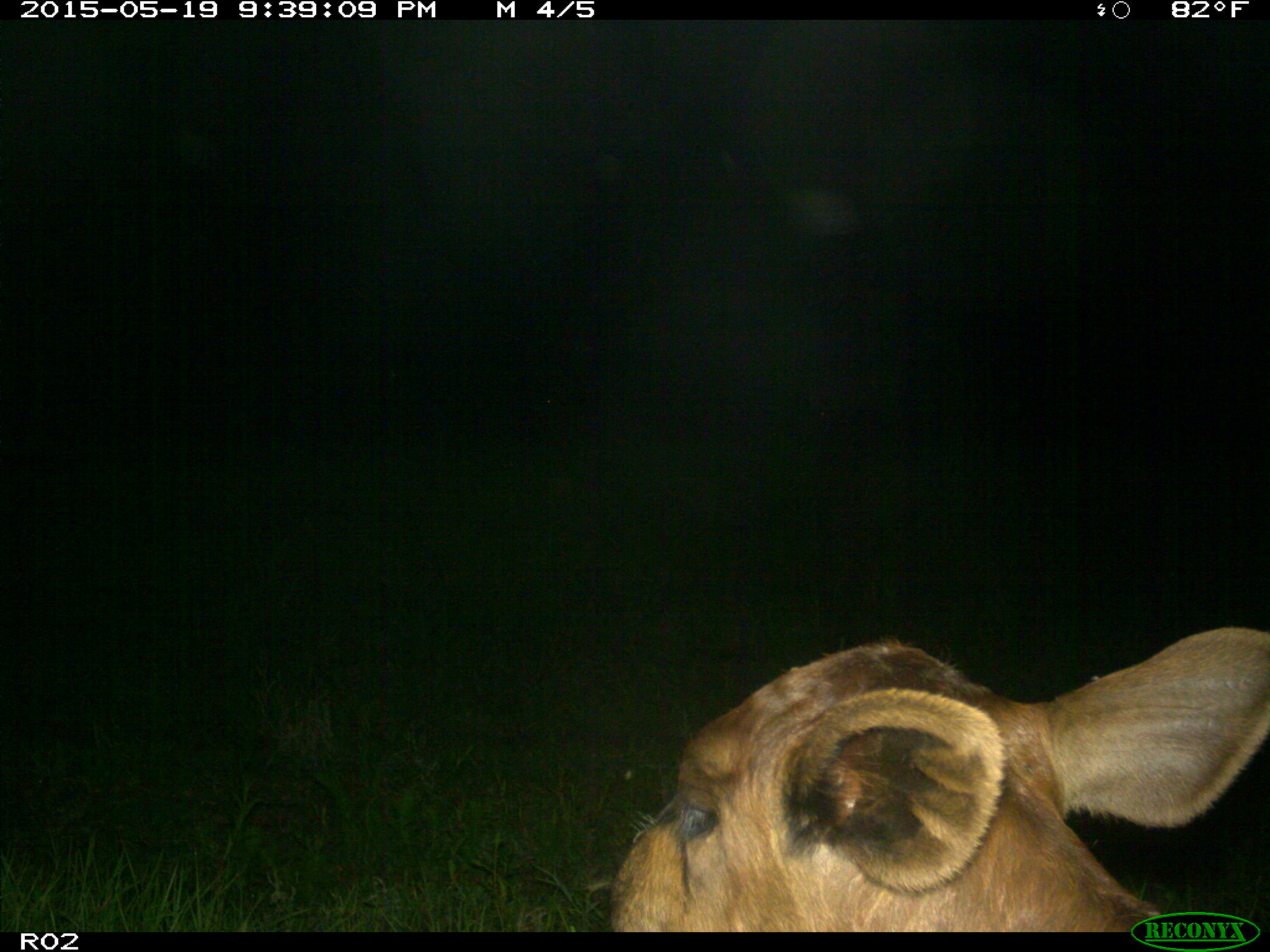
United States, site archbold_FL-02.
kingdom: Animalia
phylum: Chordata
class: Mammalia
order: Artiodactyla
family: Bovidae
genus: Bos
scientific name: Bos taurus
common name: domestic cow